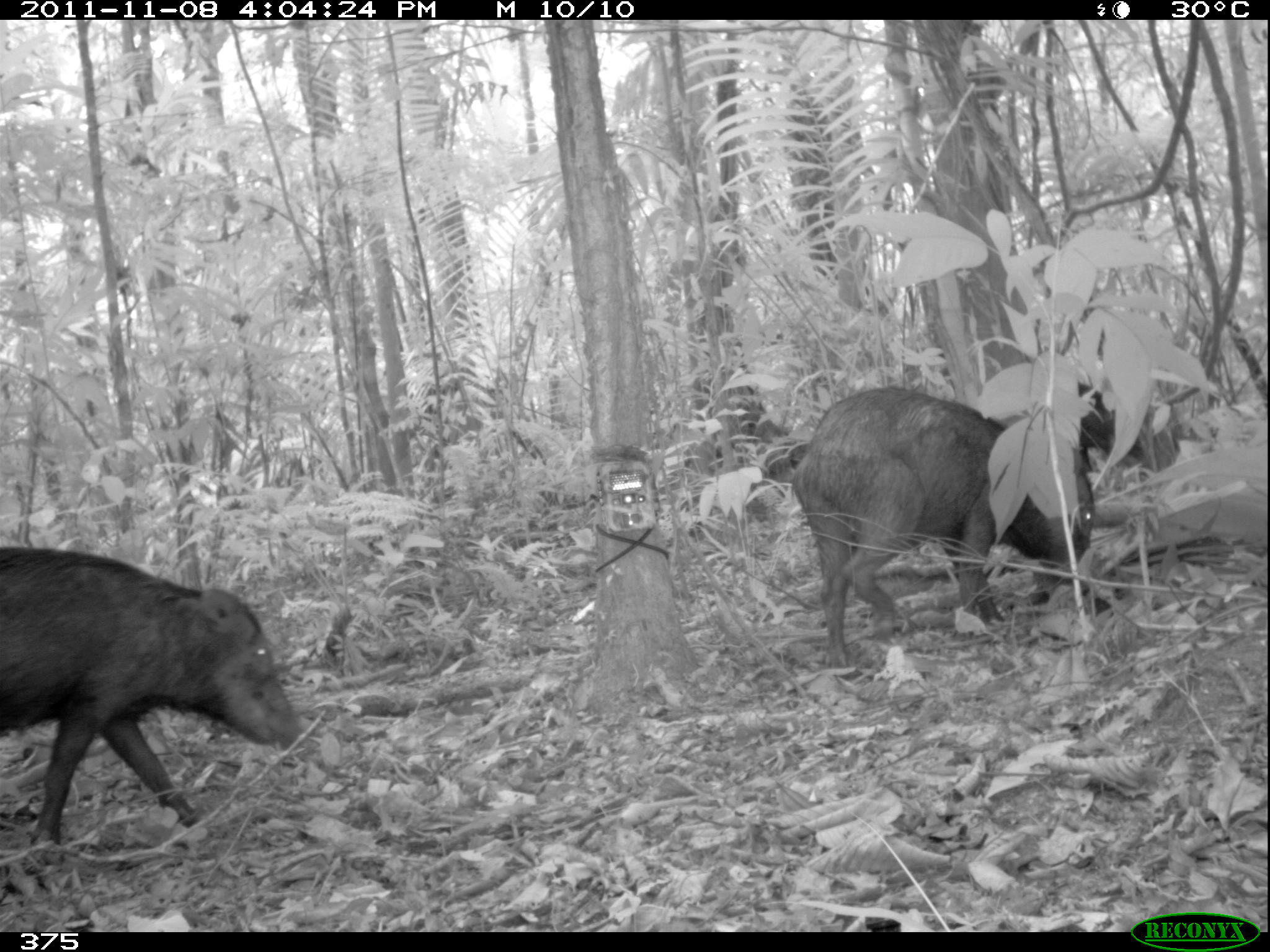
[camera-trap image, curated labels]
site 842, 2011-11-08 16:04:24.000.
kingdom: Animalia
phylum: Chordata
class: Mammalia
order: Artiodactyla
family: Tayassuidae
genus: Tayassu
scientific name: Tayassu pecari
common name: white-lipped peccary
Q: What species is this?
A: Tayassu pecari (white-lipped peccary).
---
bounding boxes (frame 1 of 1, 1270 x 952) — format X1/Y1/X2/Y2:
tayassu pecari: 785/384/1123/671; 1/546/303/855; 1073/375/1181/469